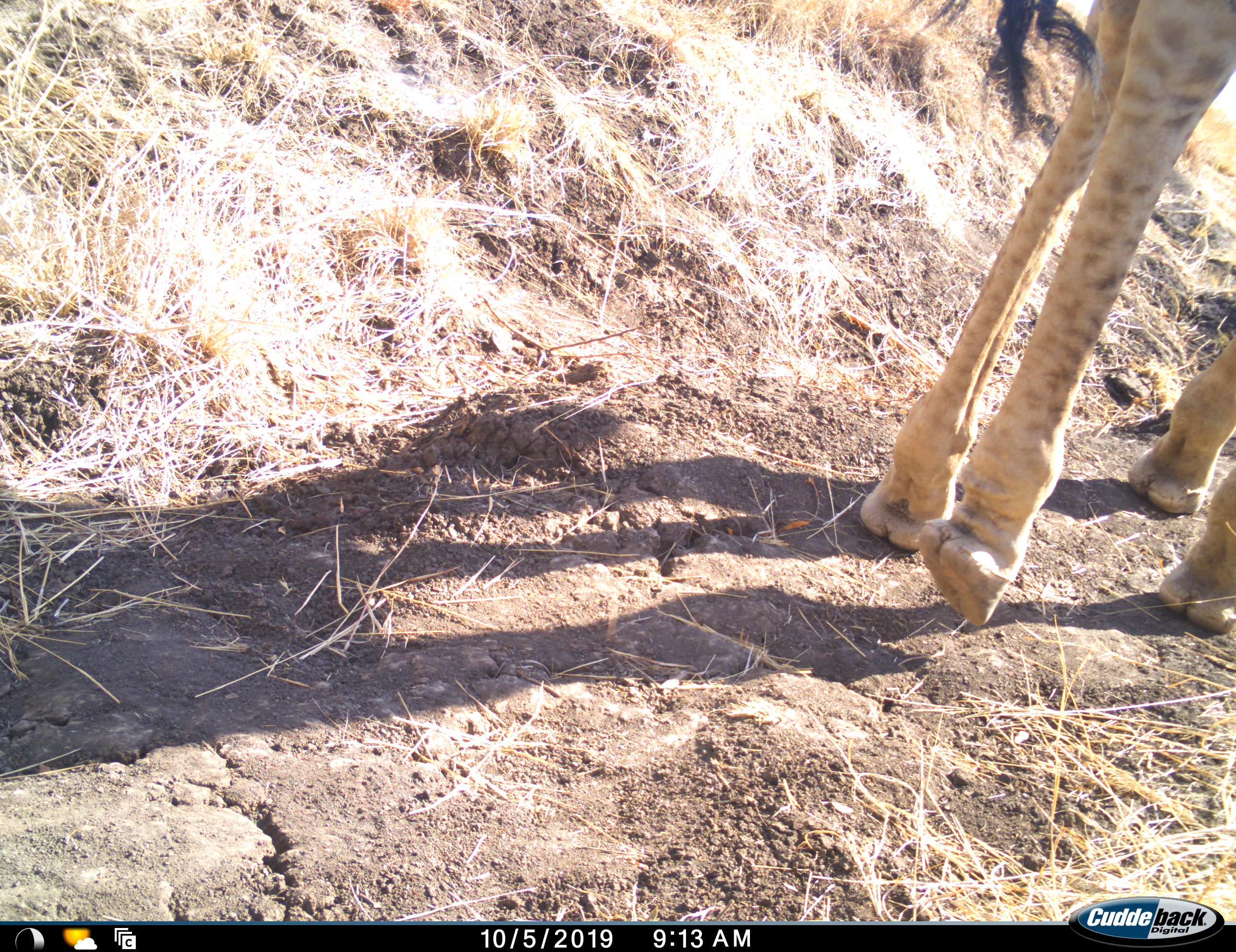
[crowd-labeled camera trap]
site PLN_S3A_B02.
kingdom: Animalia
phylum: Chordata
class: Mammalia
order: Artiodactyla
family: Giraffidae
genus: Giraffa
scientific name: Giraffa camelopardalis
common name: giraffe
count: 1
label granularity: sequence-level